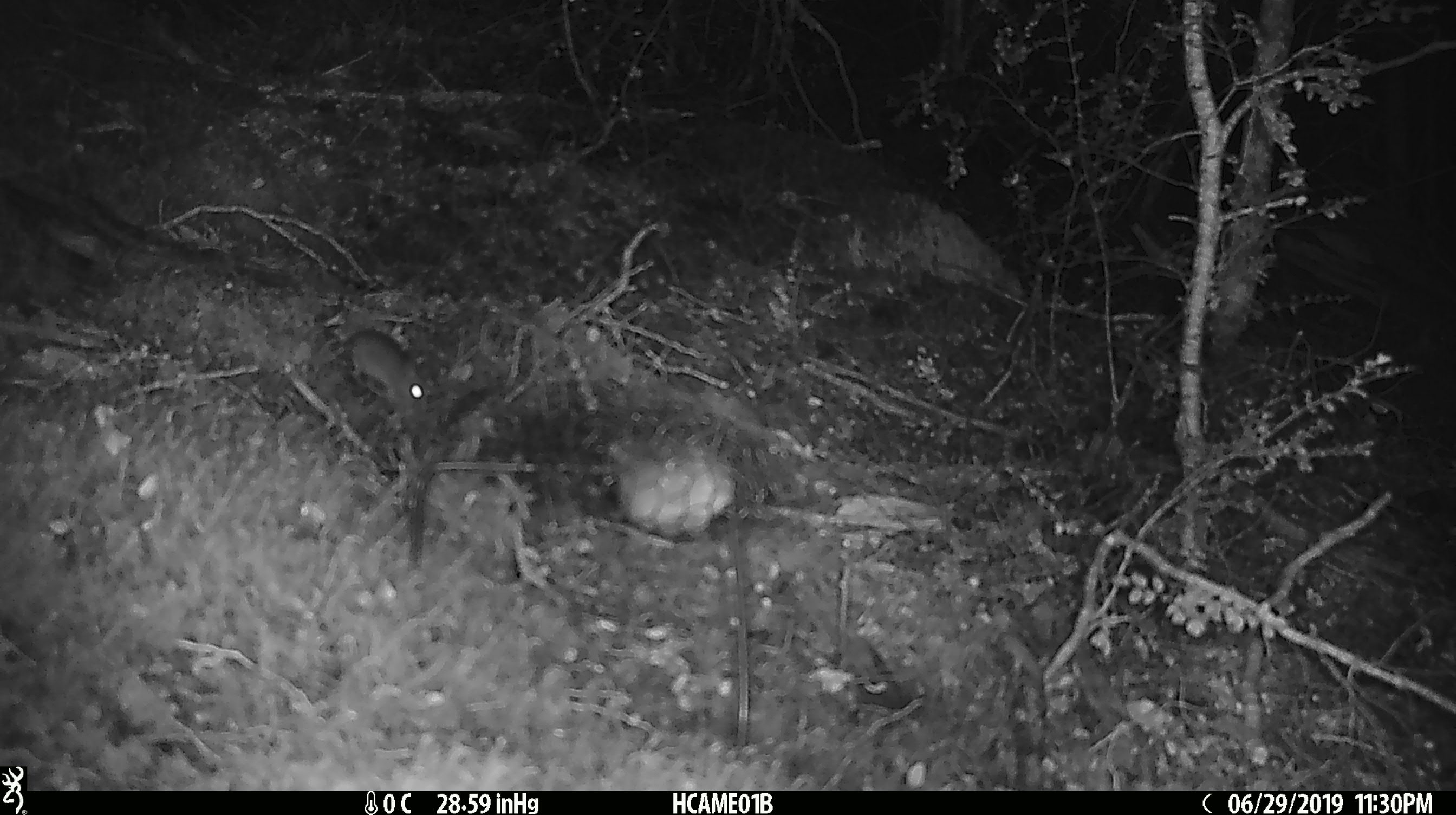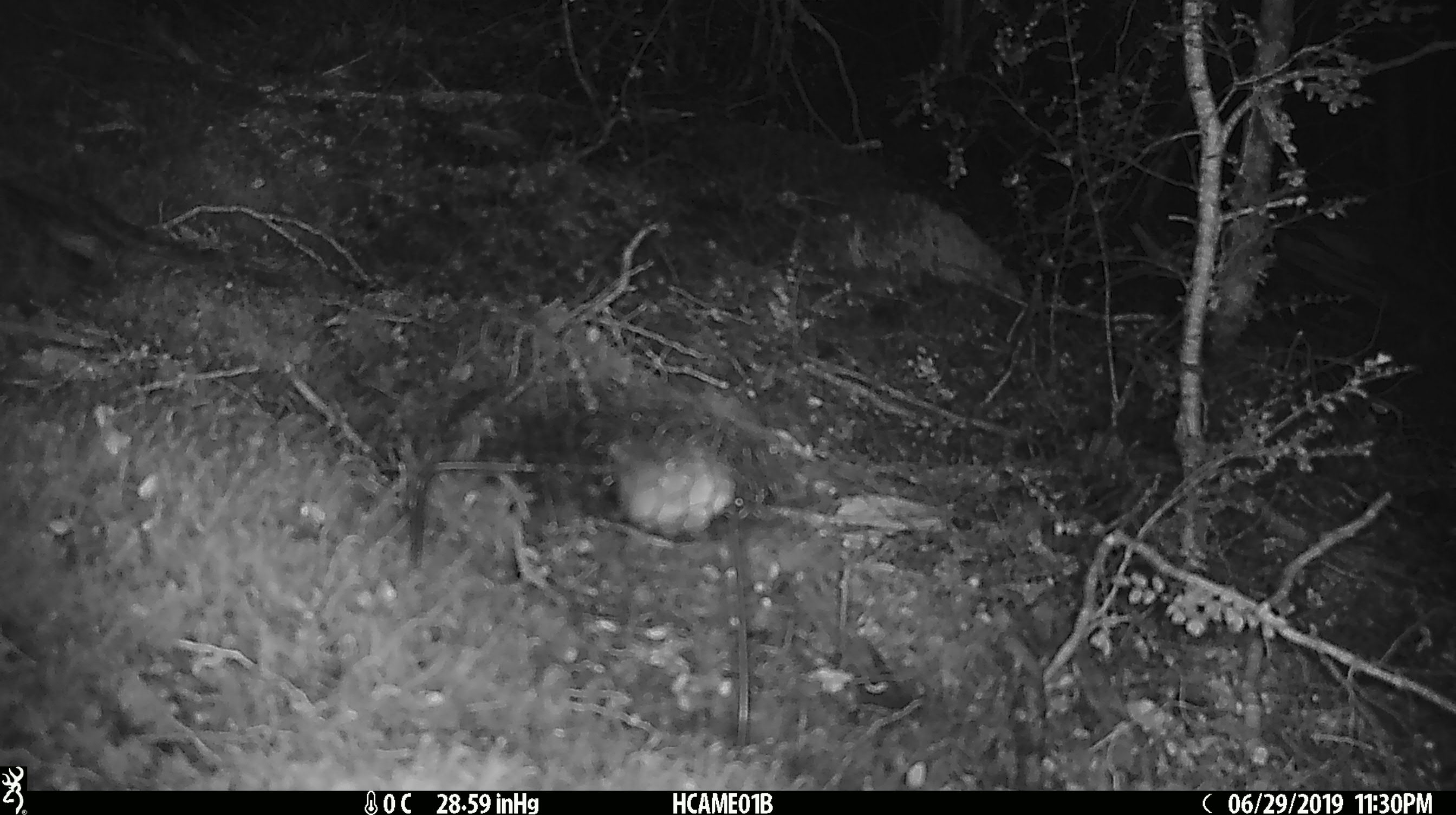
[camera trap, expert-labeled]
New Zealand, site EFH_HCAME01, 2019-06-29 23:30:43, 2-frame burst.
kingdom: Animalia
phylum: Chordata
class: Mammalia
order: Rodentia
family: Muridae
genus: Mus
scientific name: Mus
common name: mouse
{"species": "mouse (Mus)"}